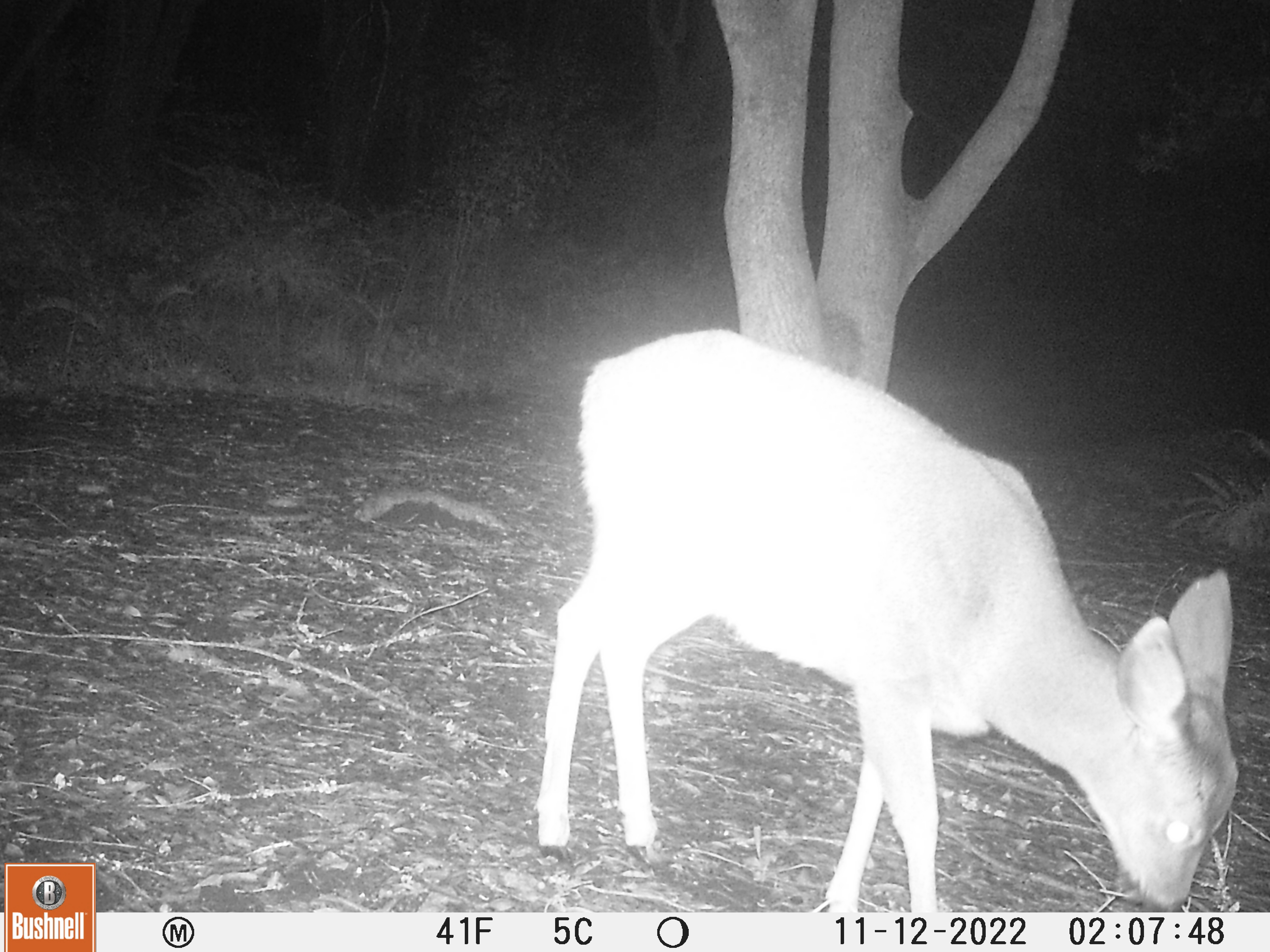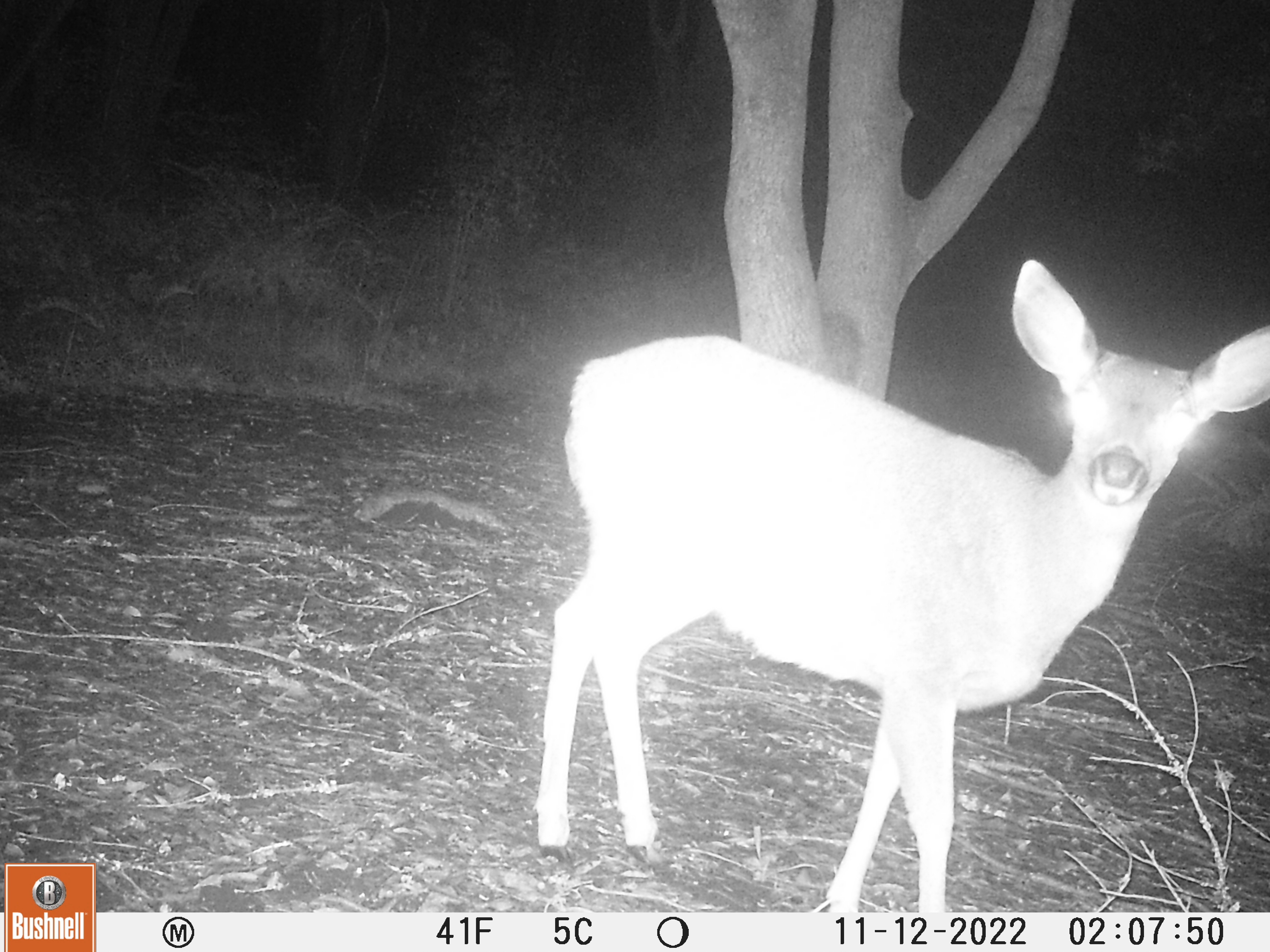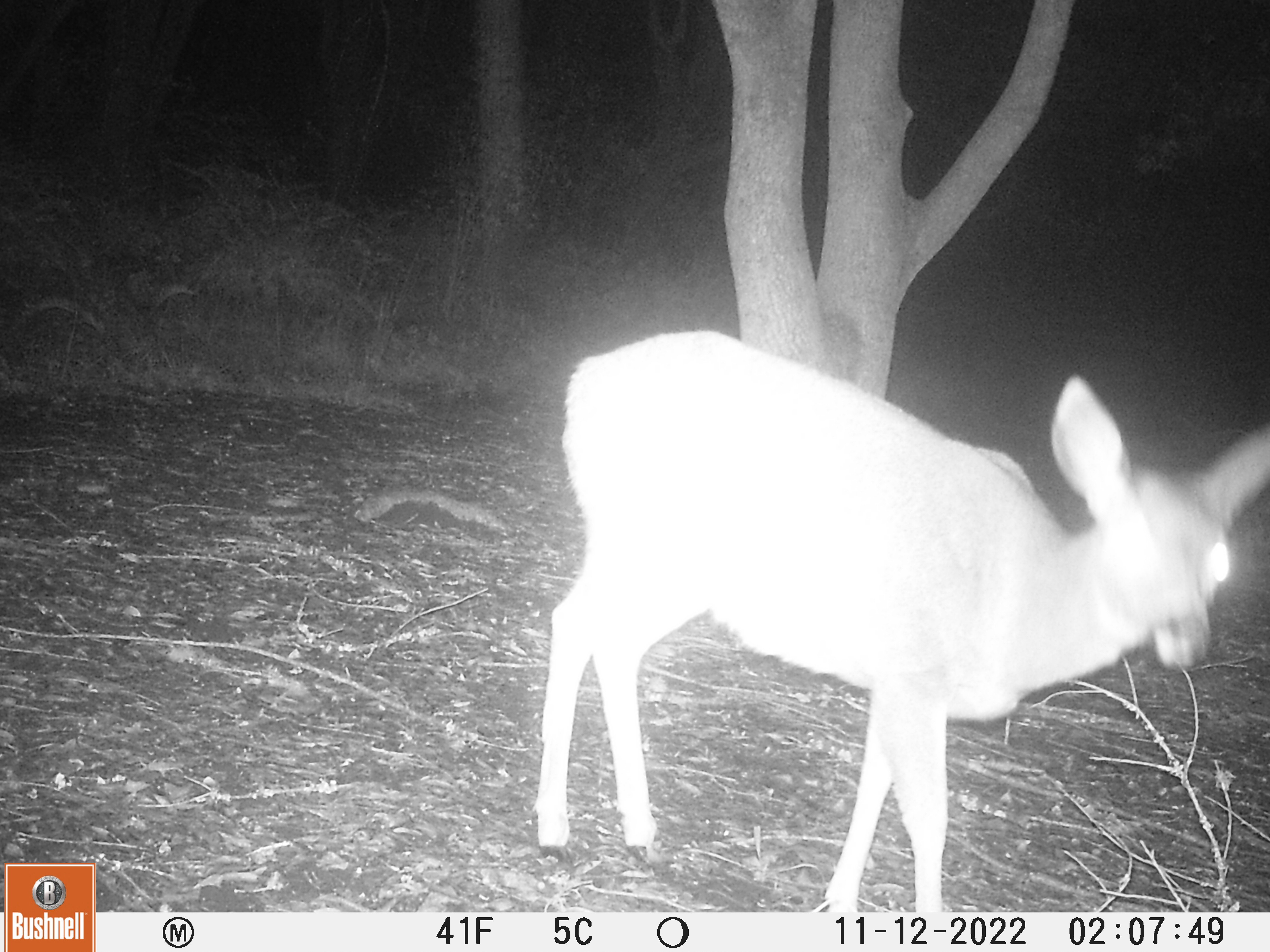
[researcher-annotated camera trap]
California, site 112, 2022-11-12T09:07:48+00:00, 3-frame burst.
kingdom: Animalia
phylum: Chordata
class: Mammalia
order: Artiodactyla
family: Cervidae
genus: Odocoileus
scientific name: Odocoileus hemionus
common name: mule deer